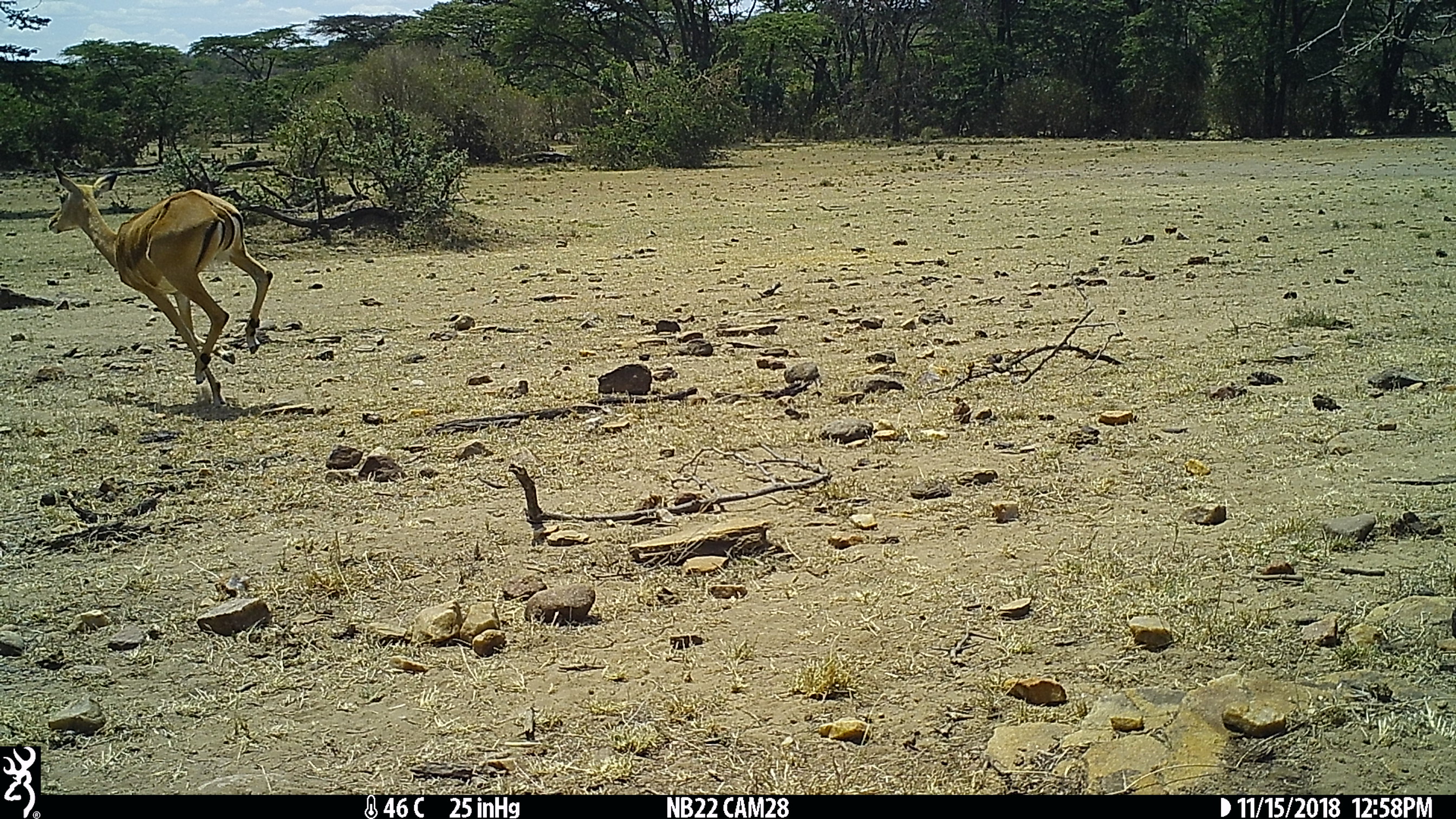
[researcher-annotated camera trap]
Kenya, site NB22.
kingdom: Animalia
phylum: Chordata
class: Mammalia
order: Artiodactyla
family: Bovidae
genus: Aepyceros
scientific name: Aepyceros melampus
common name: impala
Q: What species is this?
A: Impala (Aepyceros melampus).